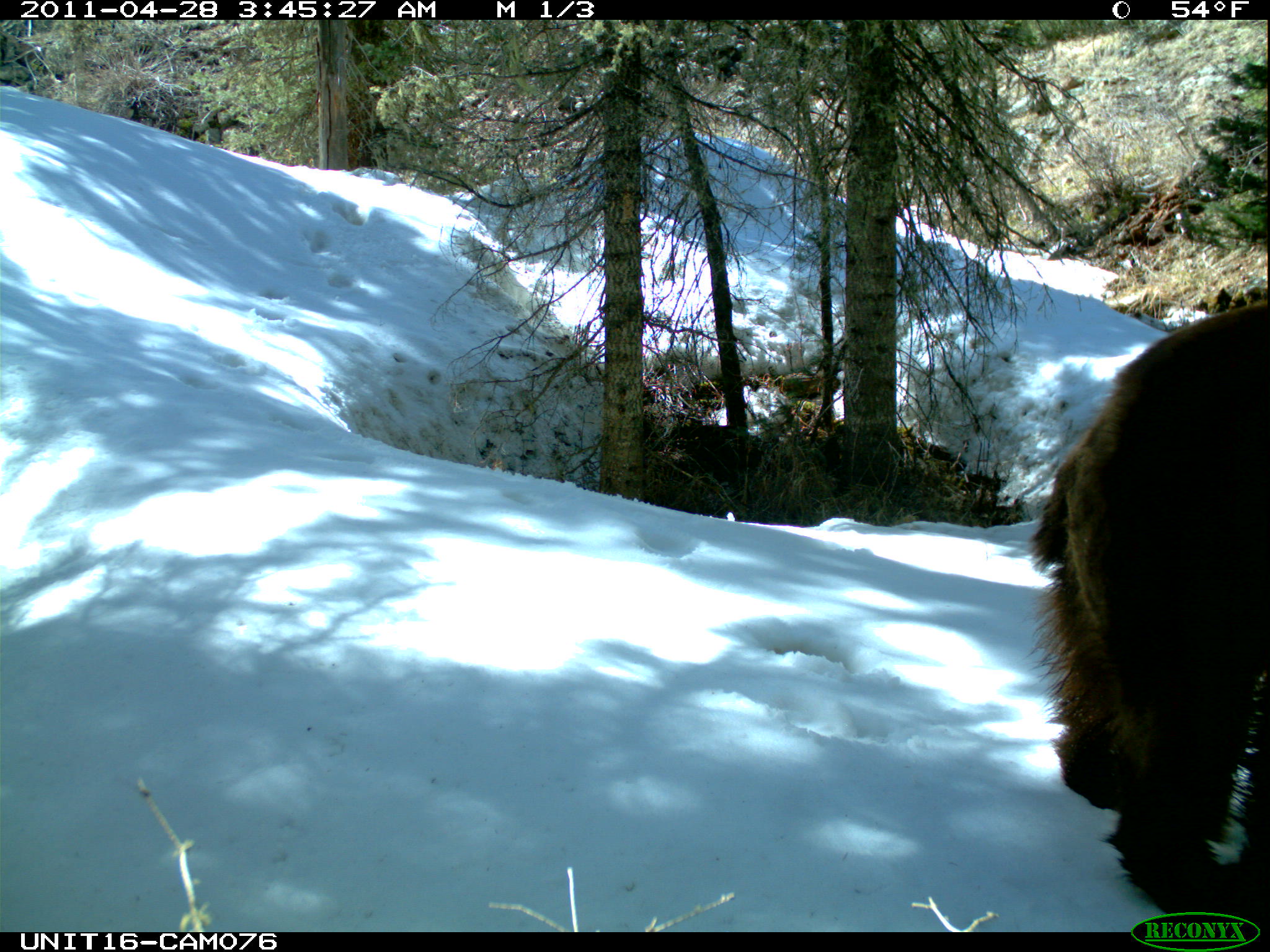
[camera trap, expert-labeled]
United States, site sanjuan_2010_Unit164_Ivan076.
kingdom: Animalia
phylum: Chordata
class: Mammalia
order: Carnivora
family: Ursidae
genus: Ursus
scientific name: Ursus americanus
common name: american black bear